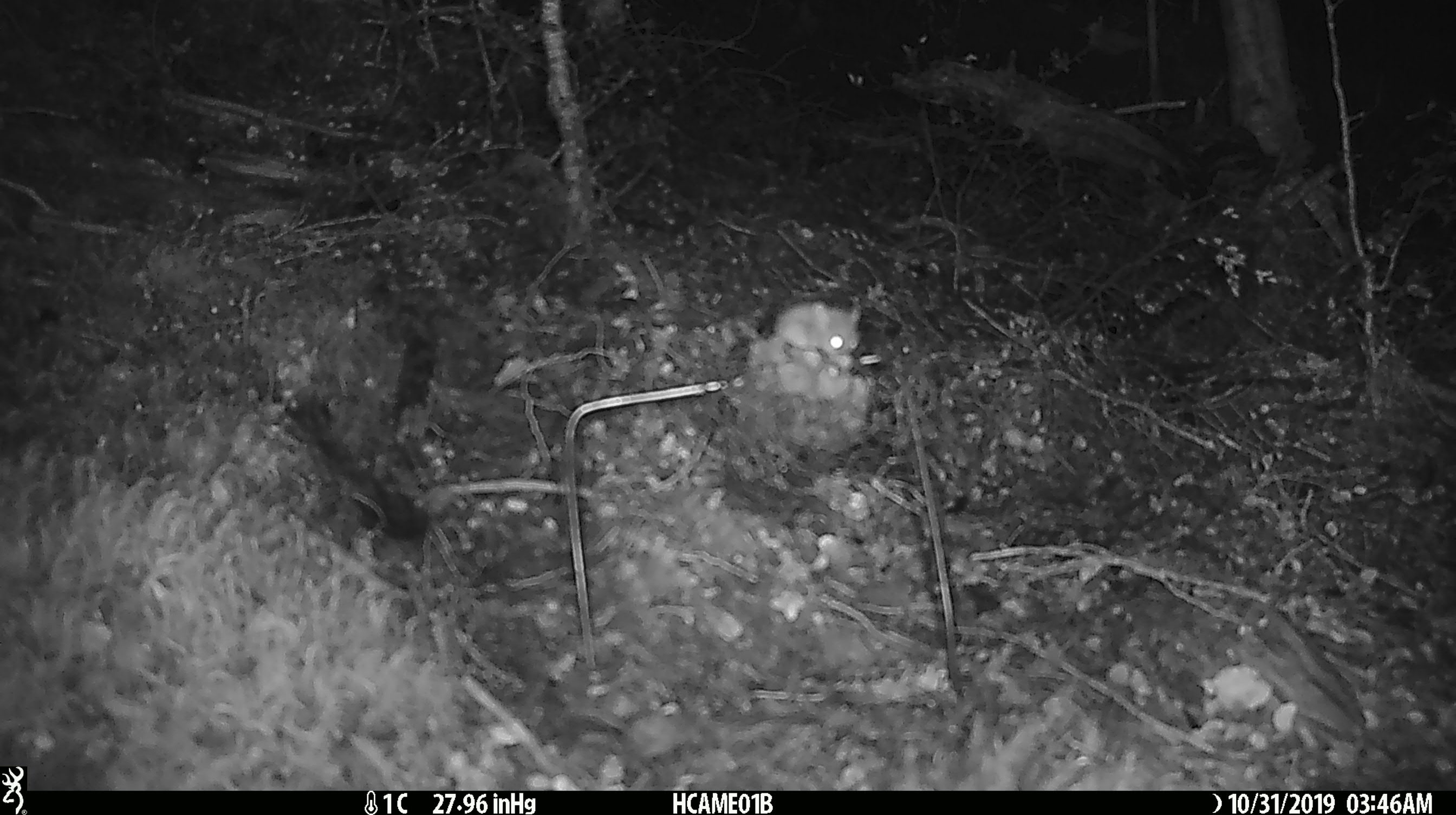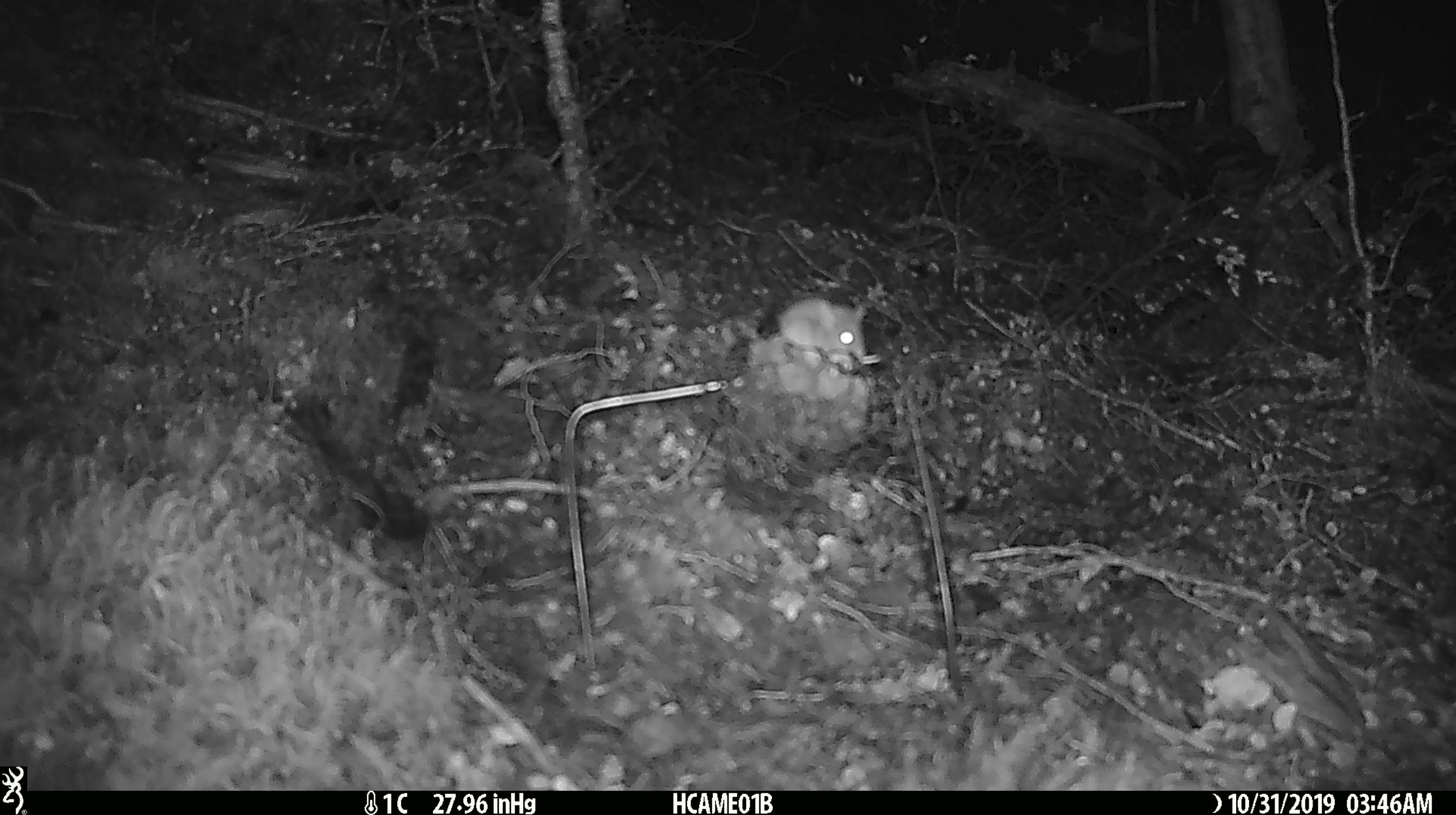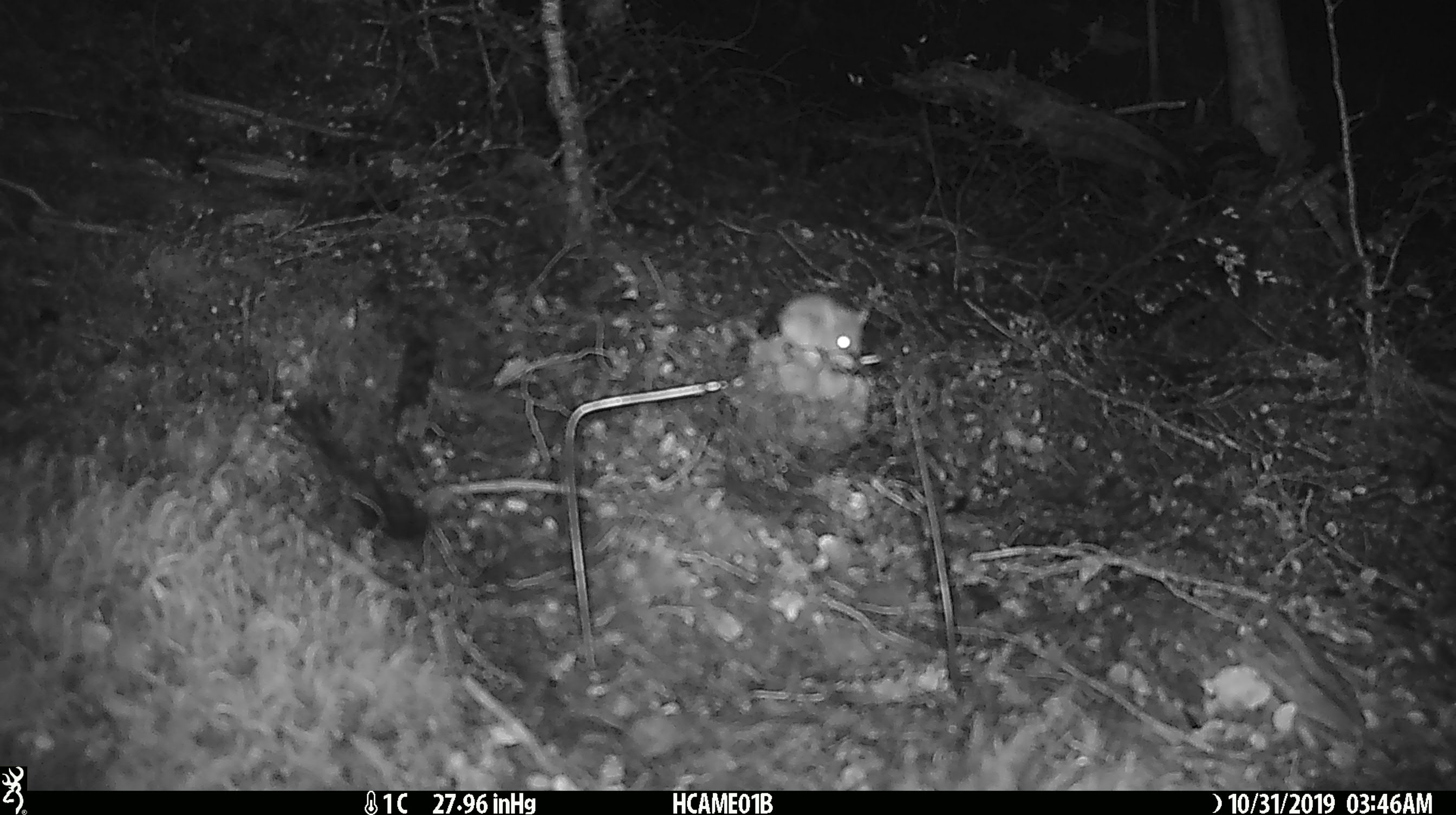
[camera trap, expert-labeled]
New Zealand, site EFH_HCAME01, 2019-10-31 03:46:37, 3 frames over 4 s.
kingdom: Animalia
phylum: Chordata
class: Mammalia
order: Rodentia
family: Muridae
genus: Mus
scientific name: Mus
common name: mouse